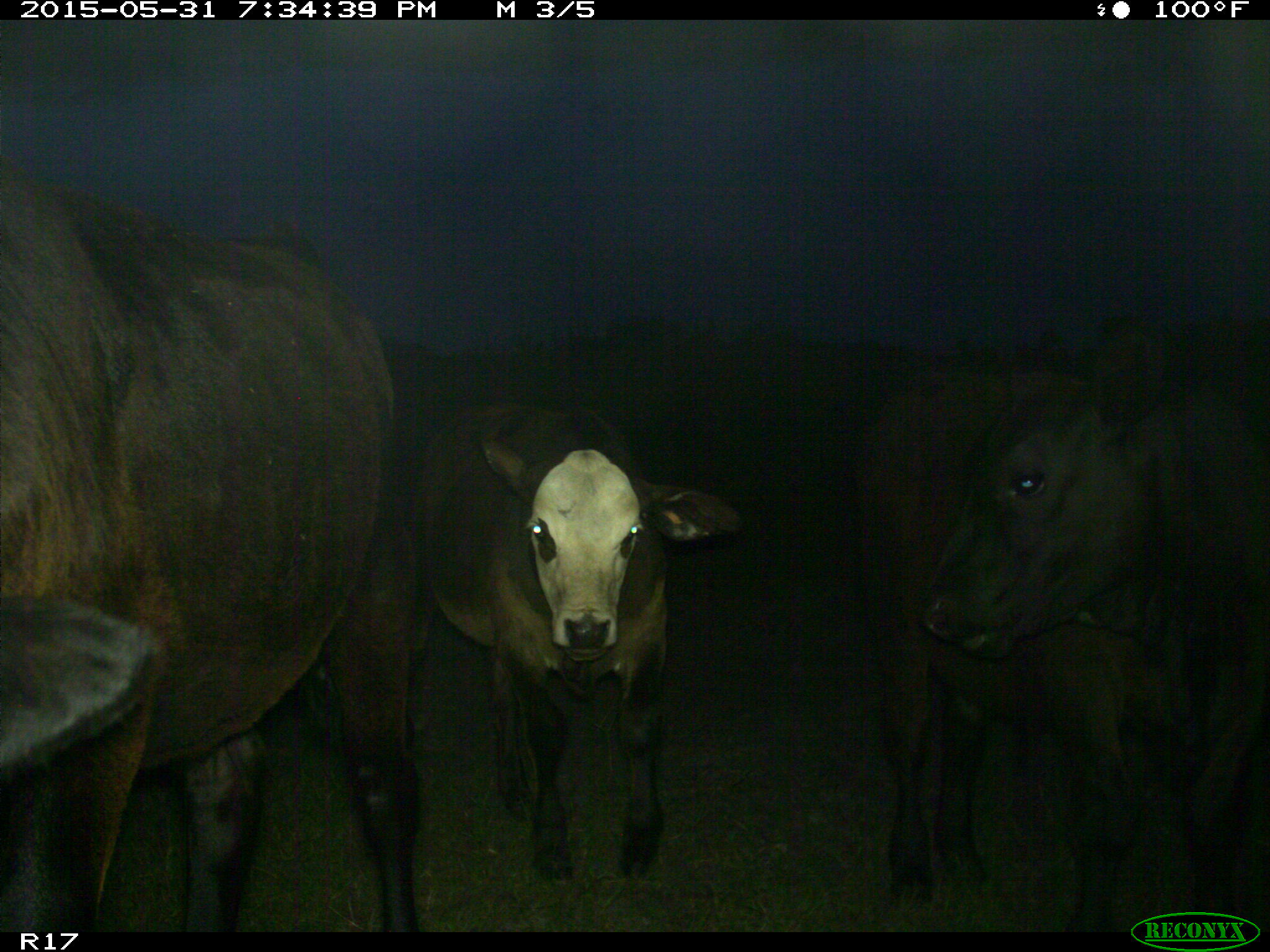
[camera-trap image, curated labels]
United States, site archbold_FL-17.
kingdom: Animalia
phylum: Chordata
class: Mammalia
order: Artiodactyla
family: Bovidae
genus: Bos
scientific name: Bos taurus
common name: domestic cow